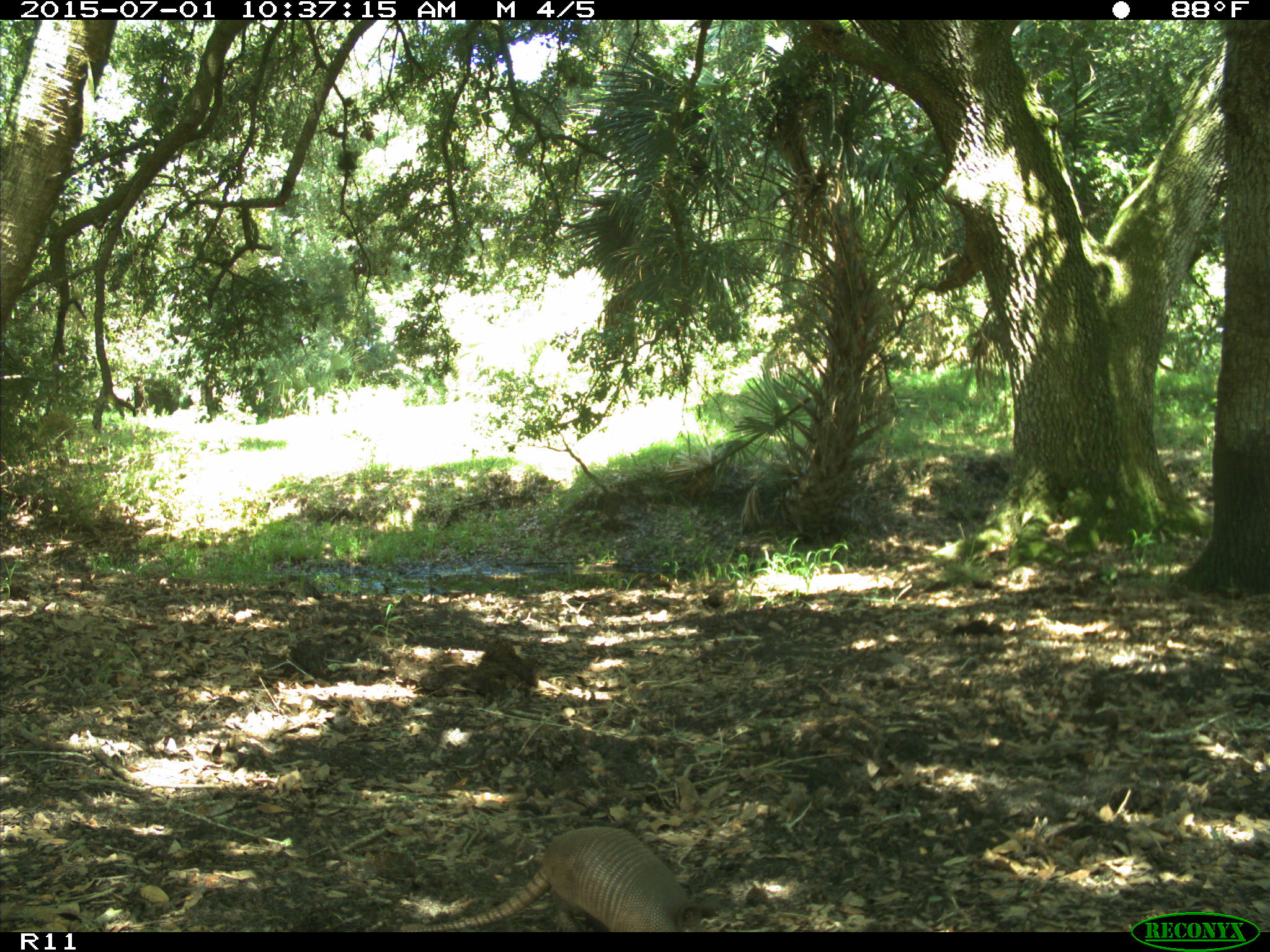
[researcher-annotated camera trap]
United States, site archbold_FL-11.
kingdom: Animalia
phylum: Chordata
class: Mammalia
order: Cingulata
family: Dasypodidae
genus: Dasypus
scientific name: Dasypus novemcinctus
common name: nine-banded armadillo